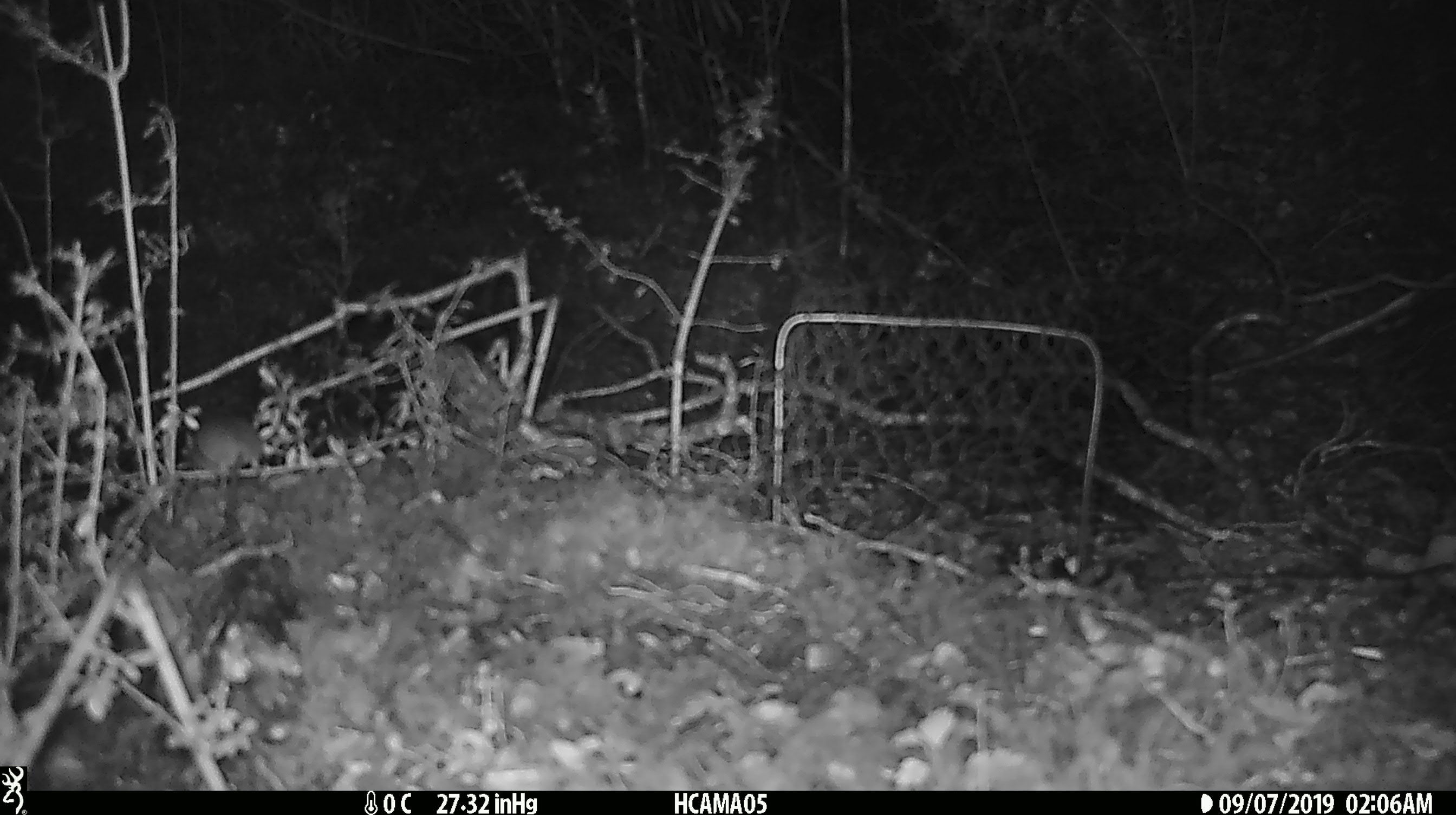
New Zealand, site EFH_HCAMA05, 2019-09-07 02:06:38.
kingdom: Animalia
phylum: Chordata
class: Mammalia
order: Rodentia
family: Muridae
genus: Mus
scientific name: Mus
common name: mouse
Mouse (Mus).